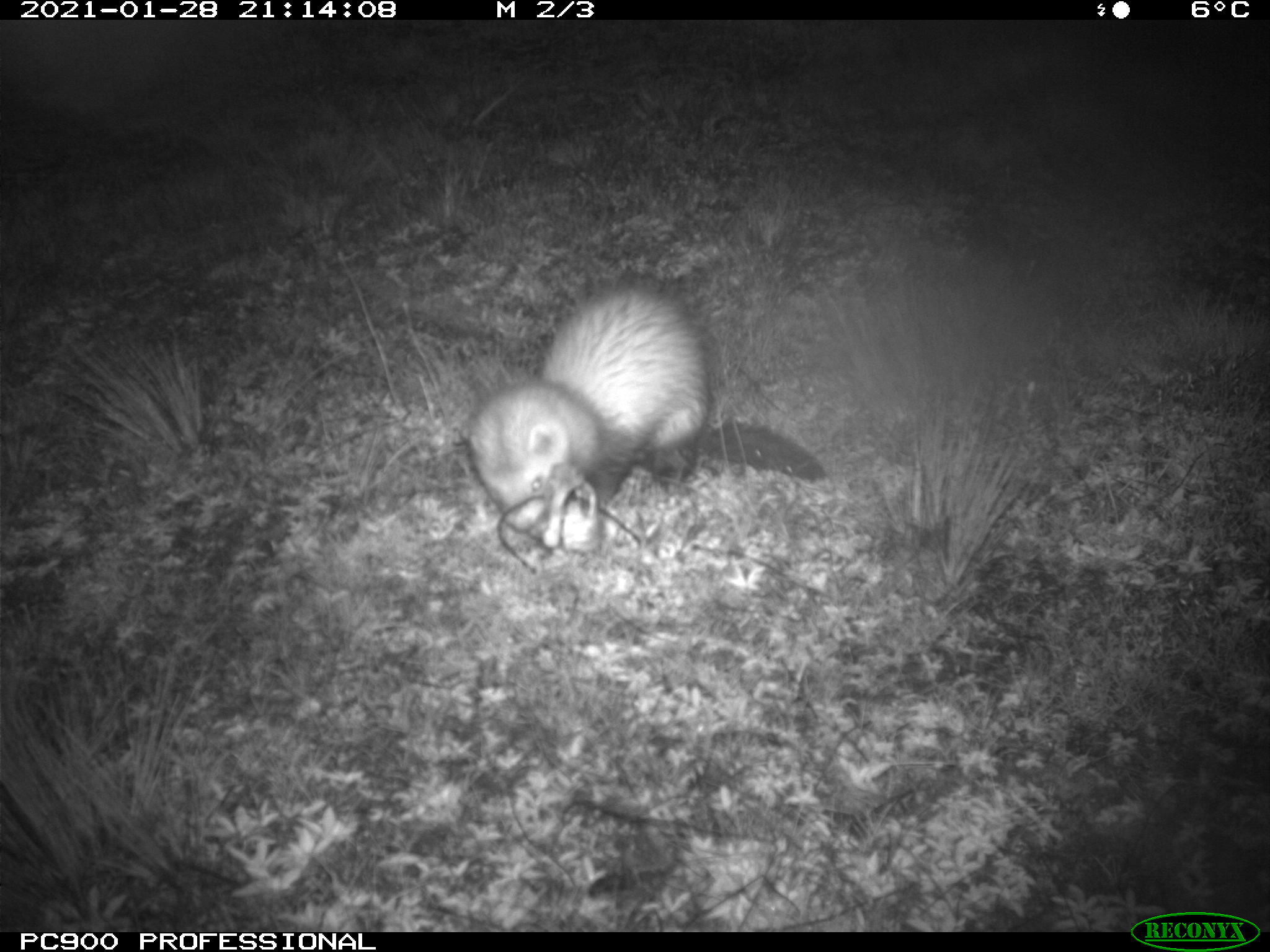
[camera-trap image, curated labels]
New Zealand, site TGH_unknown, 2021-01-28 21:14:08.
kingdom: Animalia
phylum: Chordata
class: Mammalia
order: Carnivora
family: Mustelidae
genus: Mustela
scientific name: Mustela furo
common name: ferret